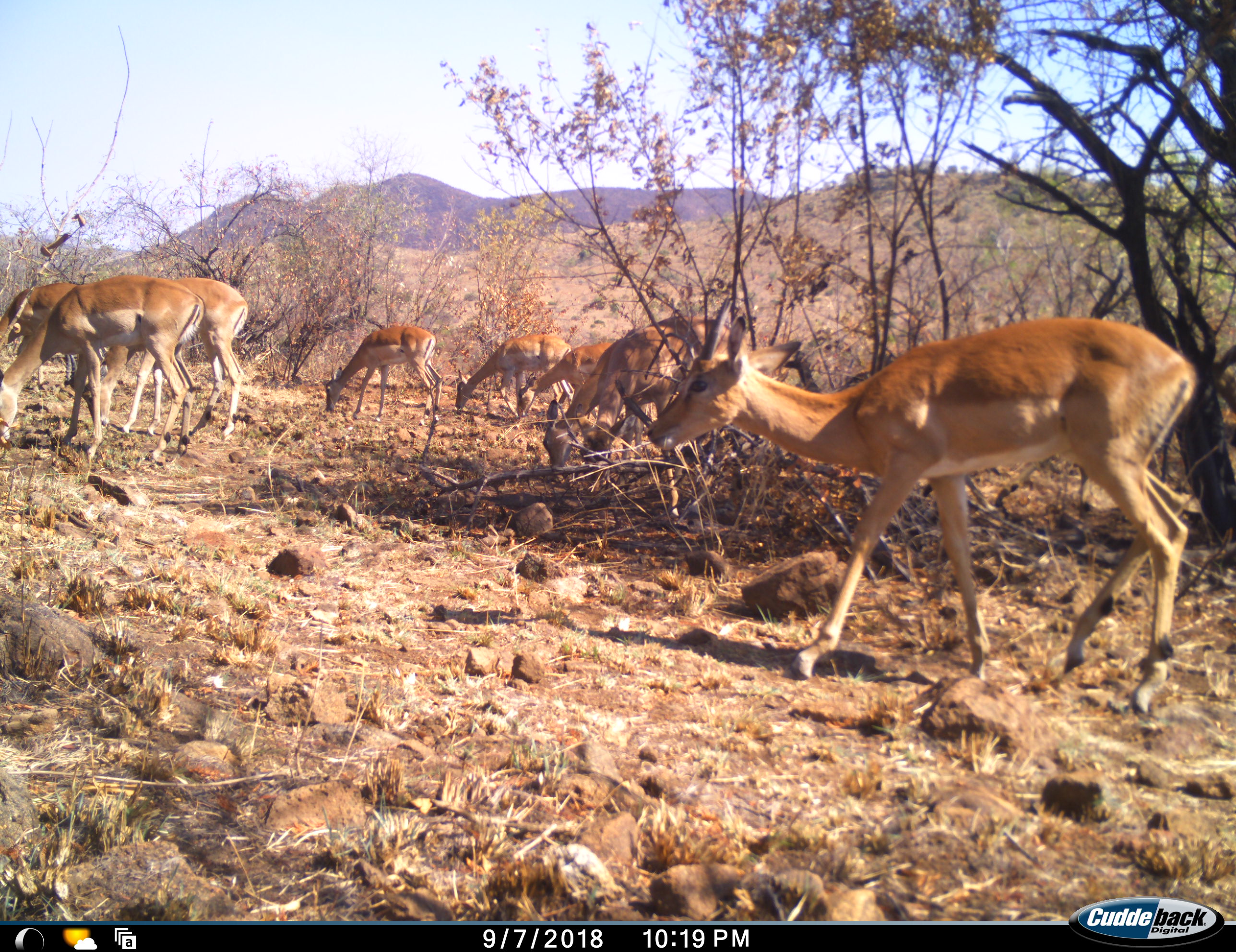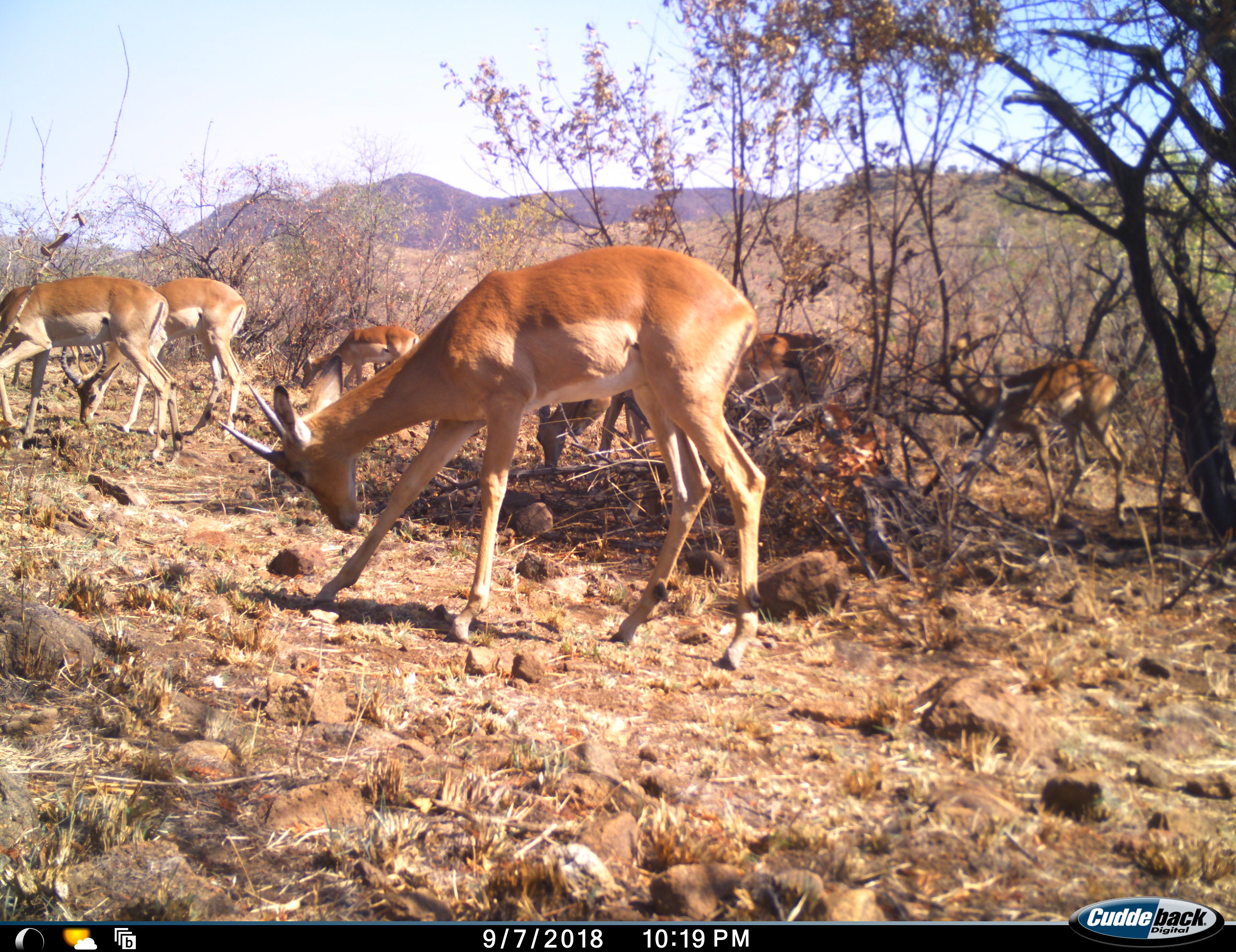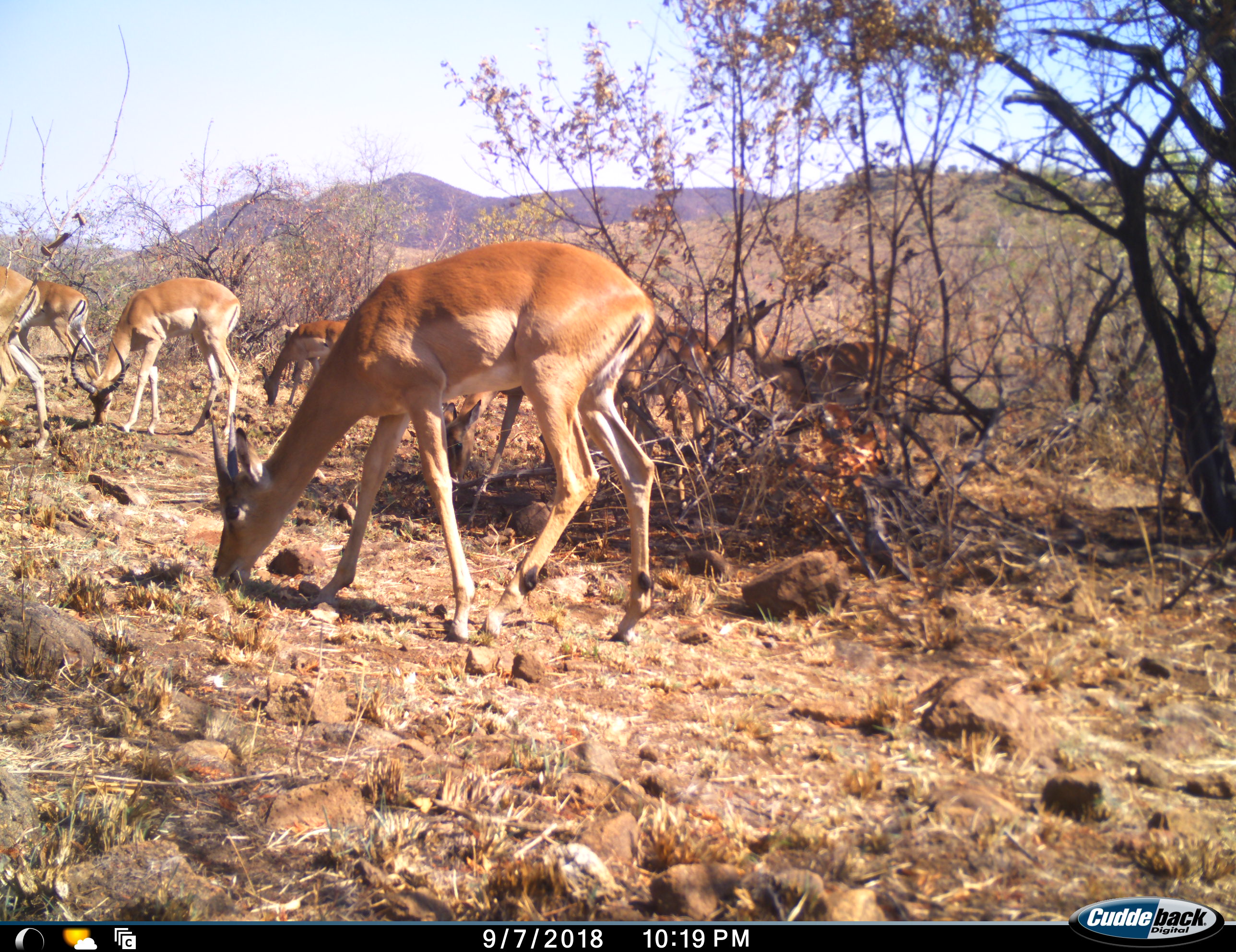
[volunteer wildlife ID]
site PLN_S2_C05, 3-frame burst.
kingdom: Animalia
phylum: Chordata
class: Mammalia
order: Artiodactyla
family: Bovidae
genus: Aepyceros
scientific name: Aepyceros melampus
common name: impala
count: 10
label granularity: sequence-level